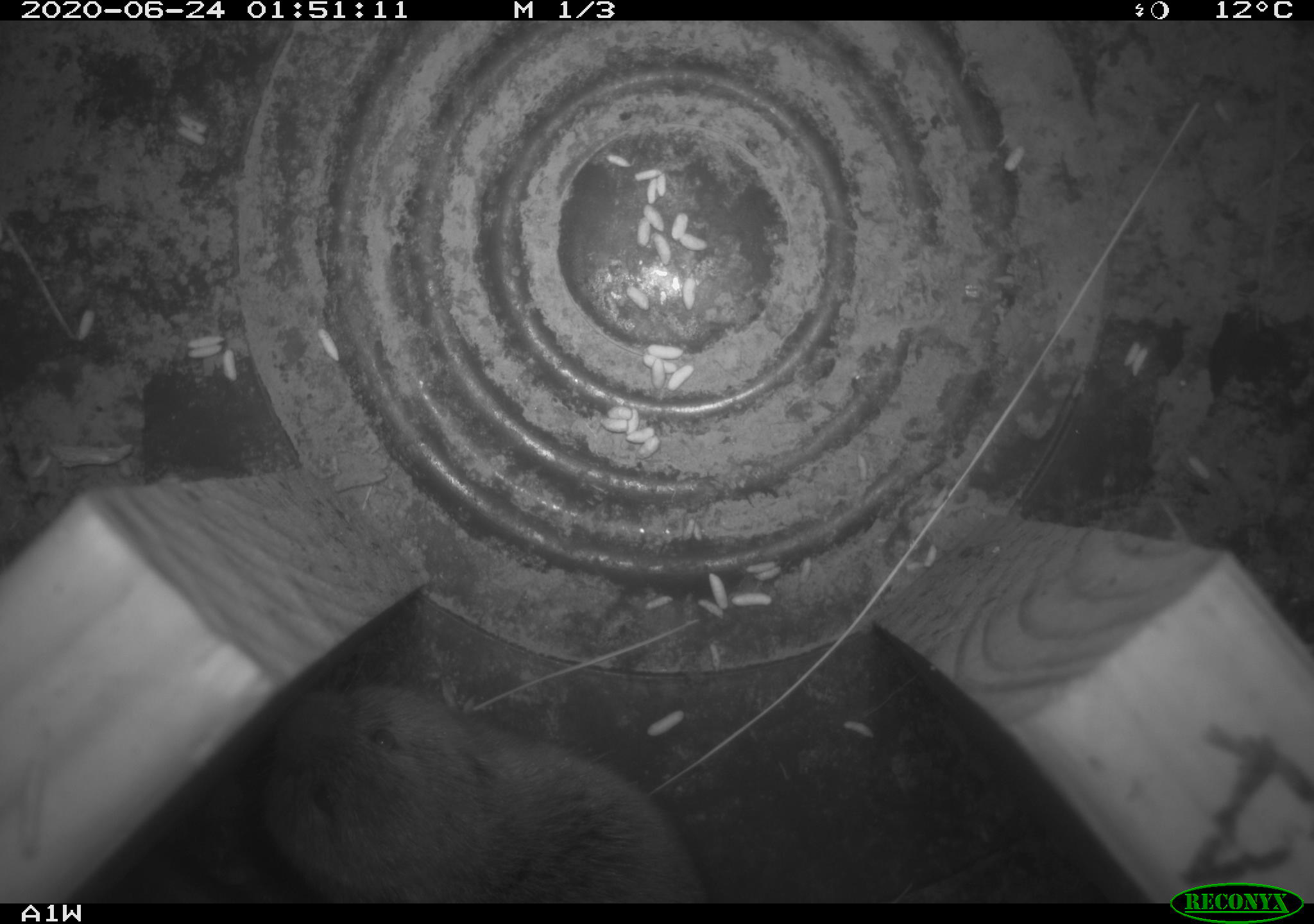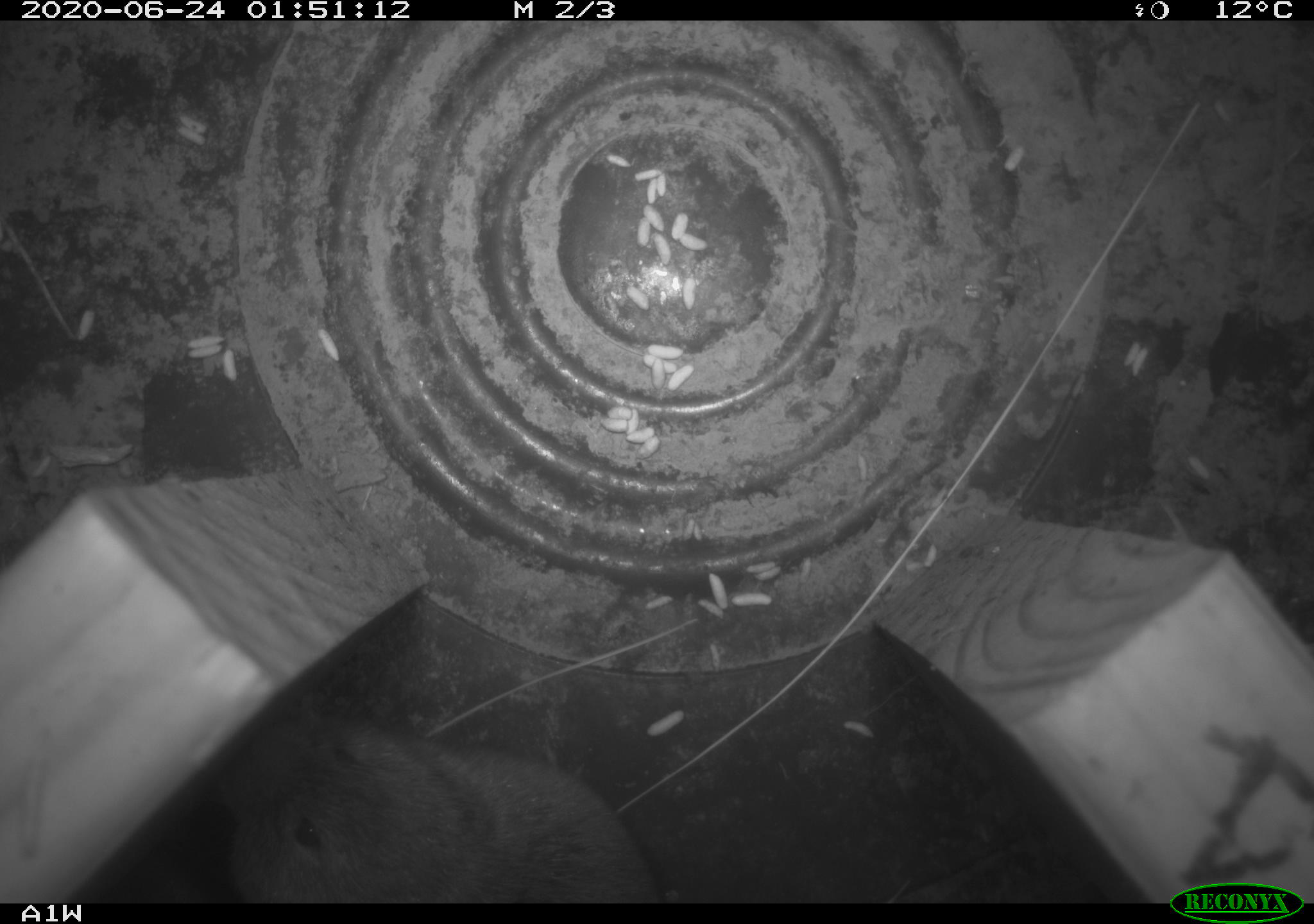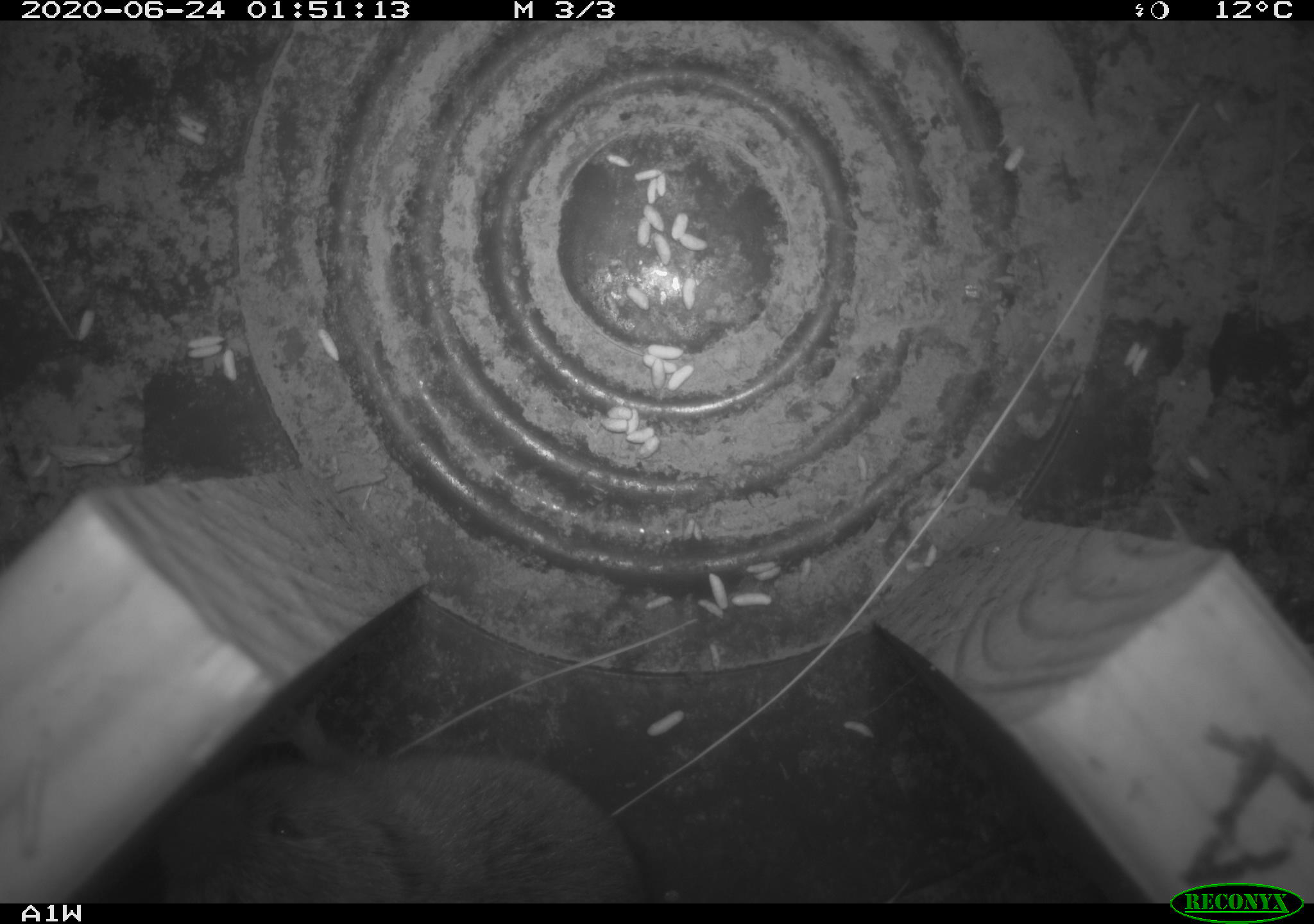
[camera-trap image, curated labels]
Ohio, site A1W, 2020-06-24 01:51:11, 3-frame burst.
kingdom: Animalia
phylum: Chordata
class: Mammalia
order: Rodentia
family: Cricetidae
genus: Microtus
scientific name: Microtus pennsylvanicus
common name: meadow vole